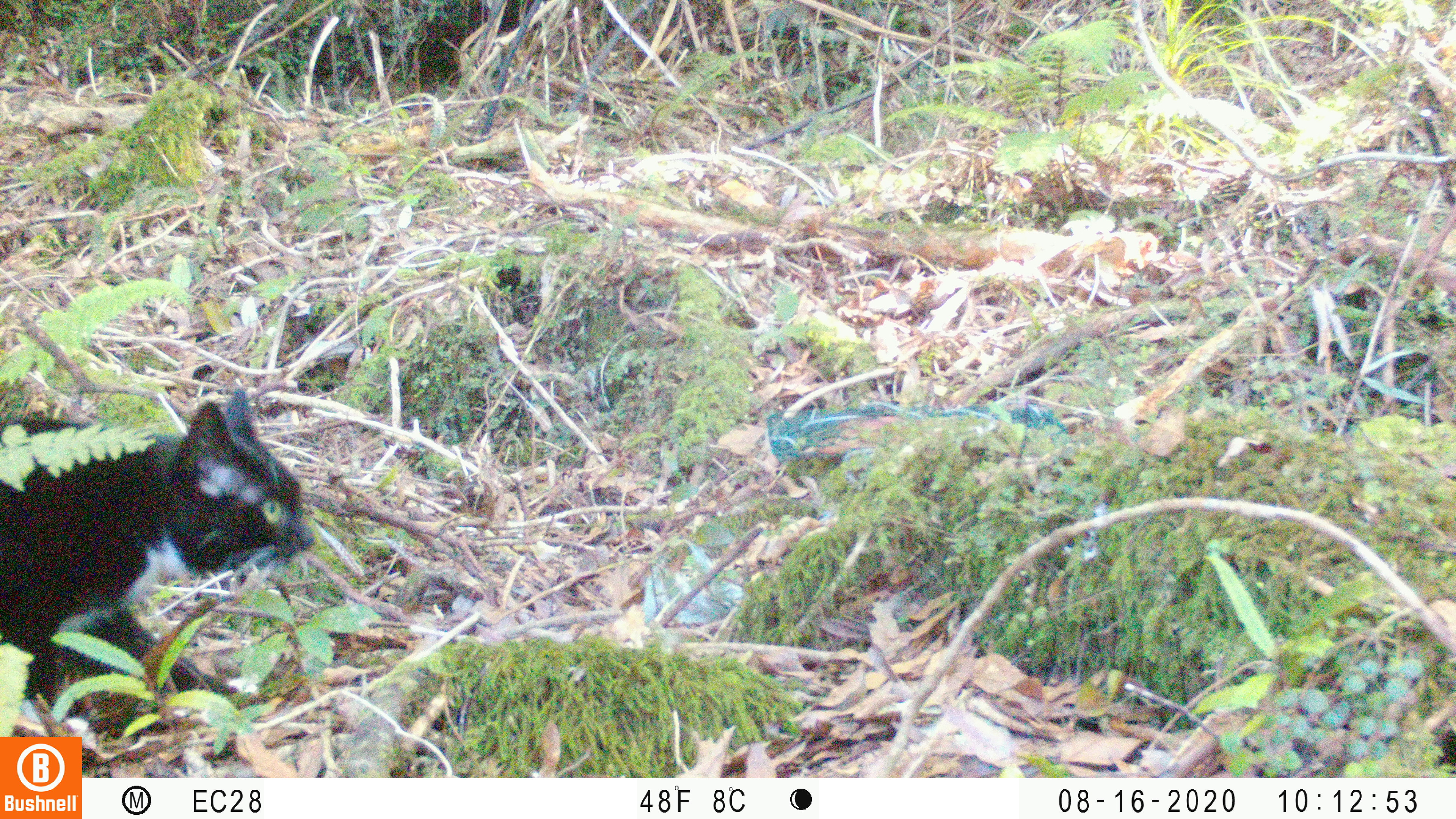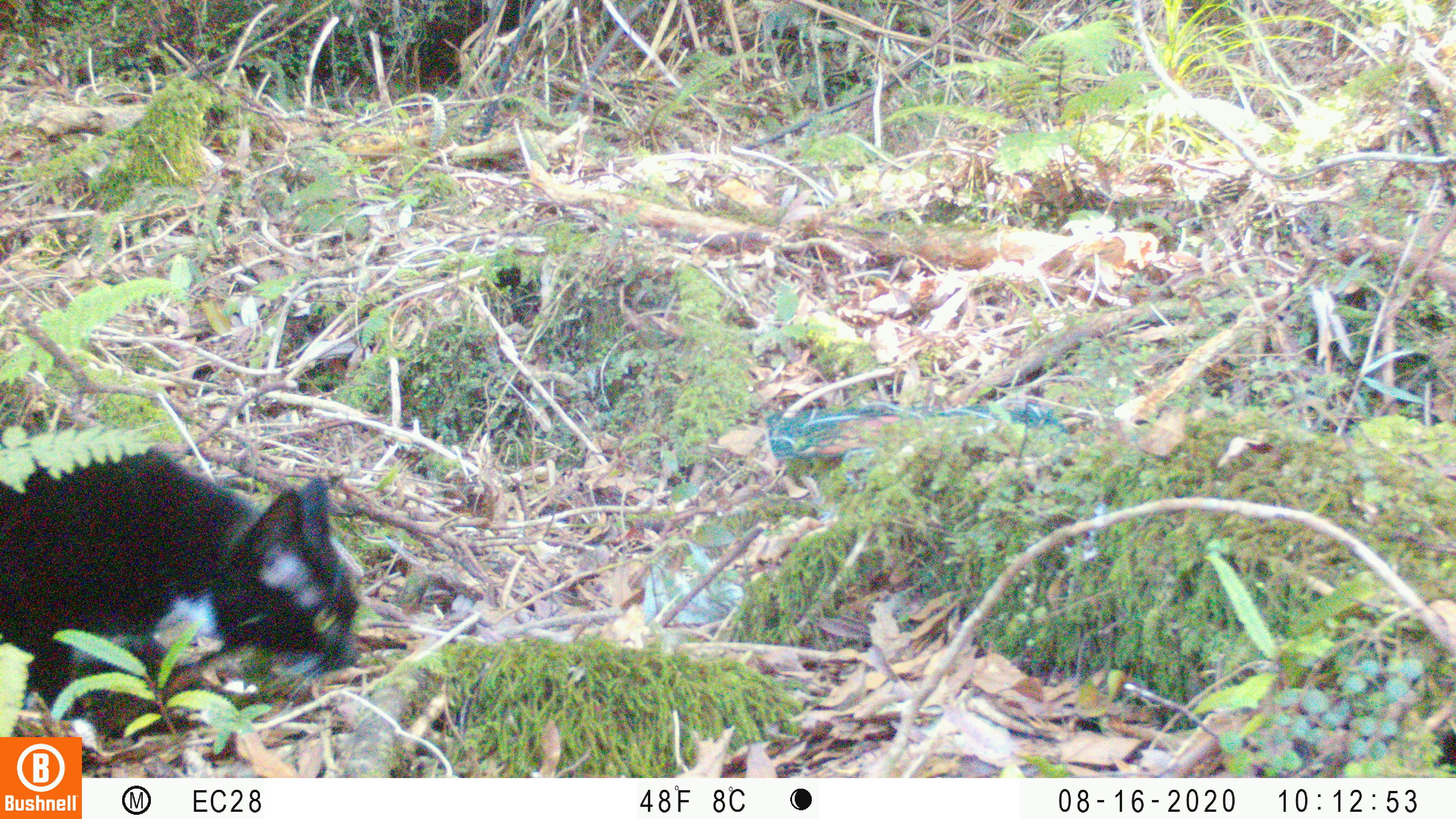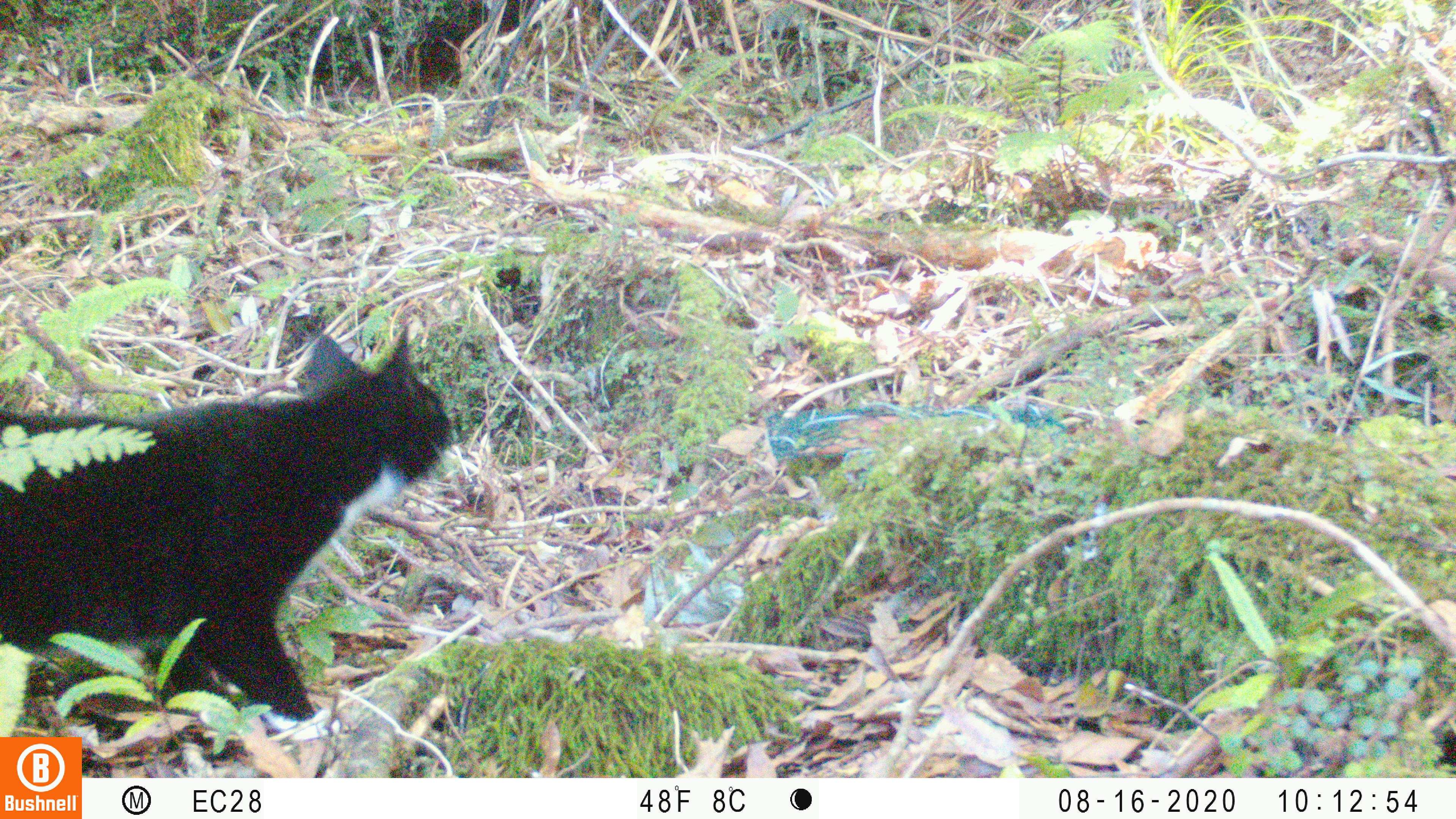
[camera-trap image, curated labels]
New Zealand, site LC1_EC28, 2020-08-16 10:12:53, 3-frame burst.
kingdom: Animalia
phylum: Chordata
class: Mammalia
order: Carnivora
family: Felidae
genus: Felis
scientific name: Felis catus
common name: domestic cat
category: cat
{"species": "cat (domestic cat) (Felis catus)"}